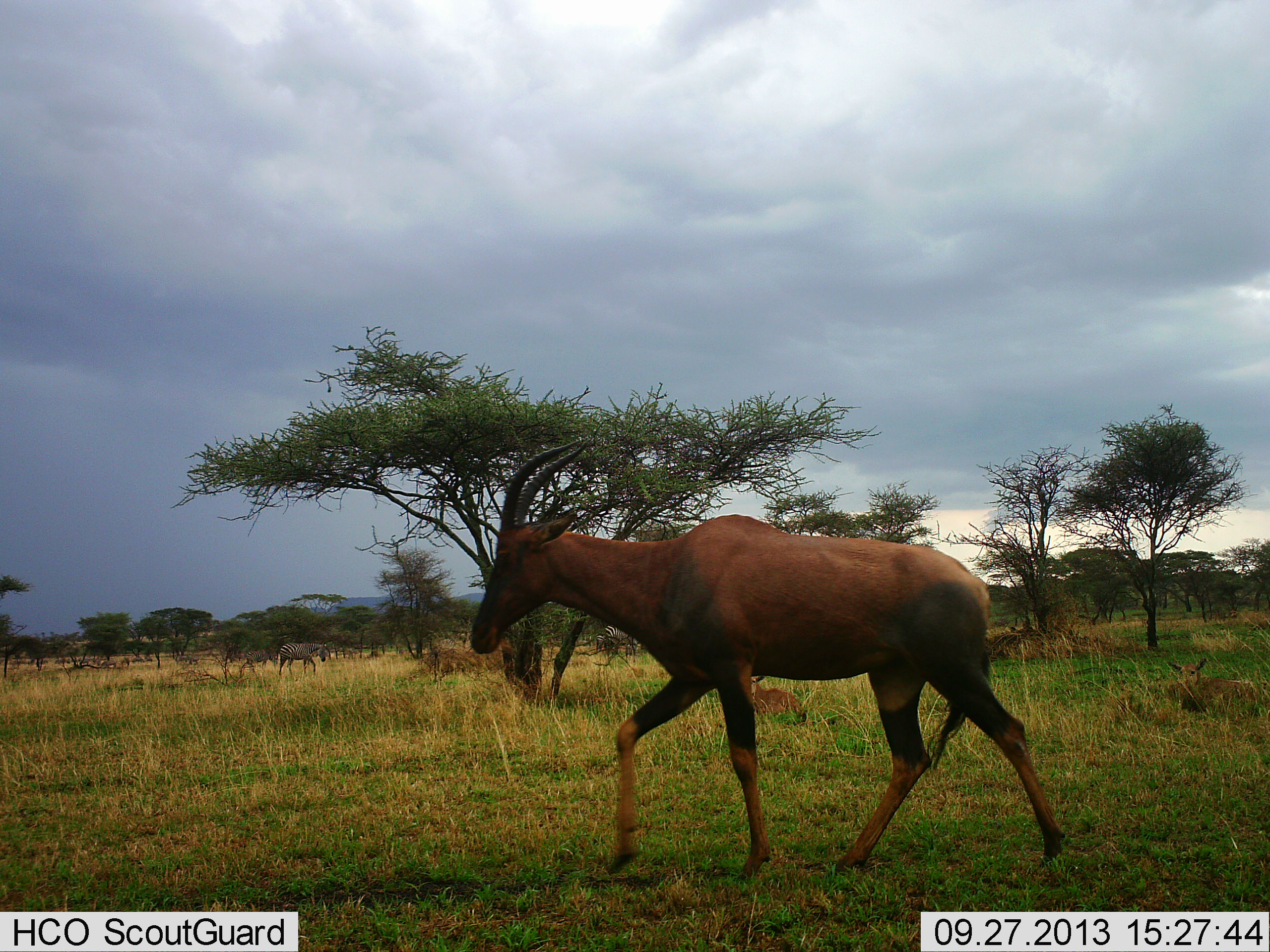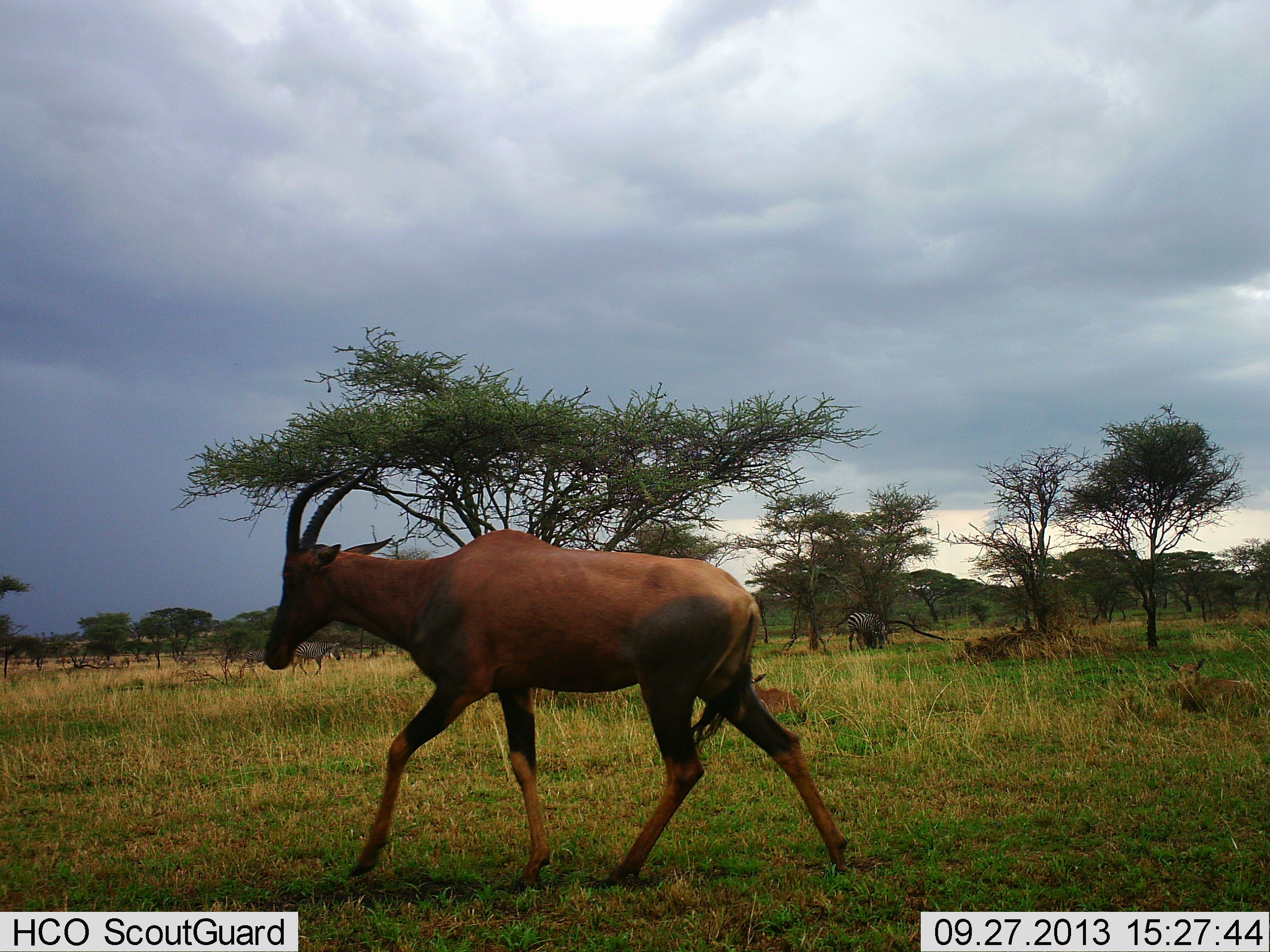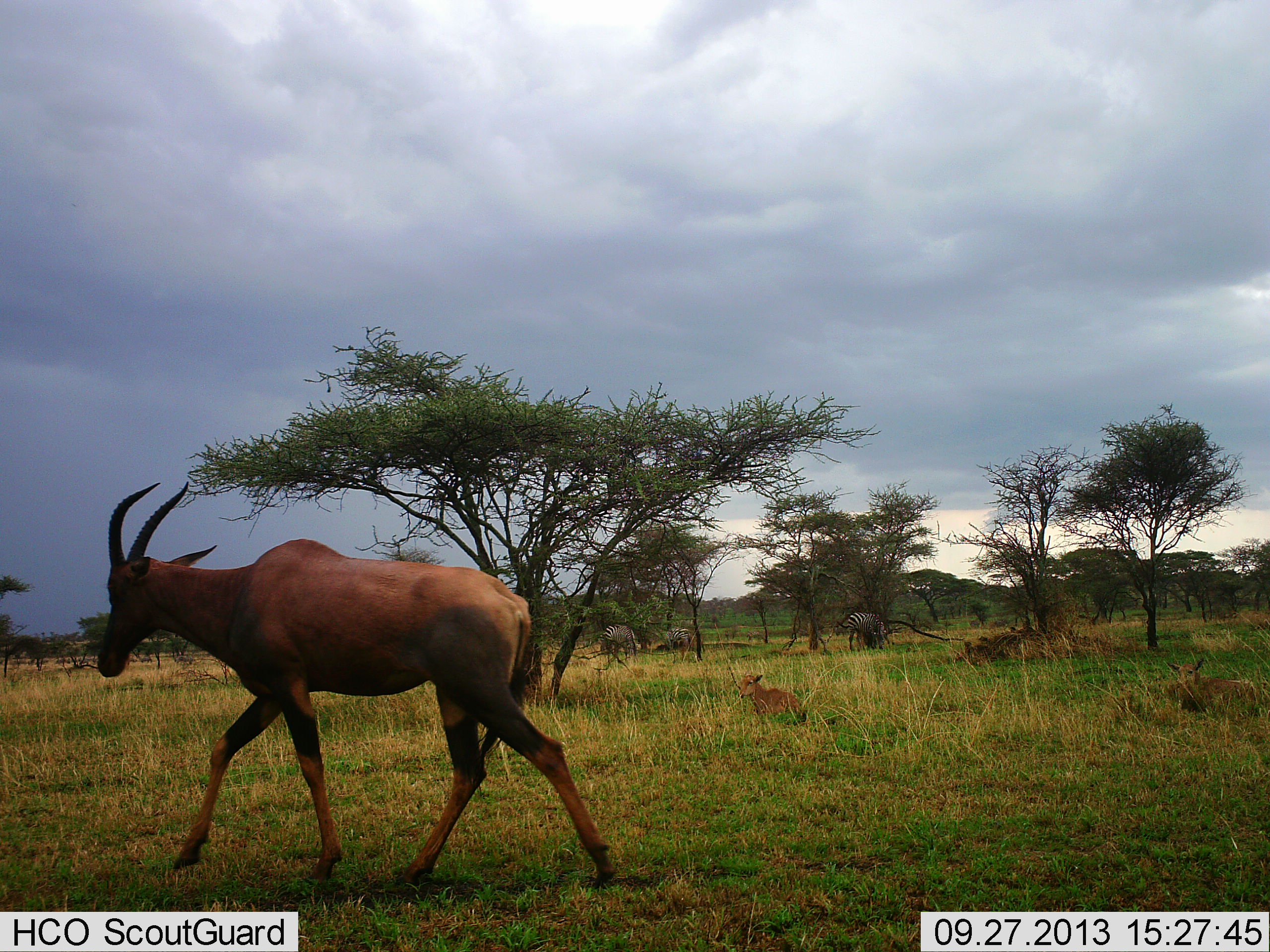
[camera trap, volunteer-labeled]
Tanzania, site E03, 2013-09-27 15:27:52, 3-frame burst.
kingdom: Animalia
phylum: Chordata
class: Mammalia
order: Artiodactyla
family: Bovidae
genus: Damaliscus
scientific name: Damaliscus lunatus jimela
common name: topi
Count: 1.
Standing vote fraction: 8%.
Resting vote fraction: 36%.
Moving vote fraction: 100%.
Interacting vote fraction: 0%.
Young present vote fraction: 24%.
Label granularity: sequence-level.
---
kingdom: Animalia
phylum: Chordata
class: Mammalia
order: Perissodactyla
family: Equidae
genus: Equus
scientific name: Equus quagga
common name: plains zebra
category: zebra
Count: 4.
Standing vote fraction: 58%.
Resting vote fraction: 5%.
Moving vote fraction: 26%.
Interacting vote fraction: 0%.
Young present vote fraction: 0%.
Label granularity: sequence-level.